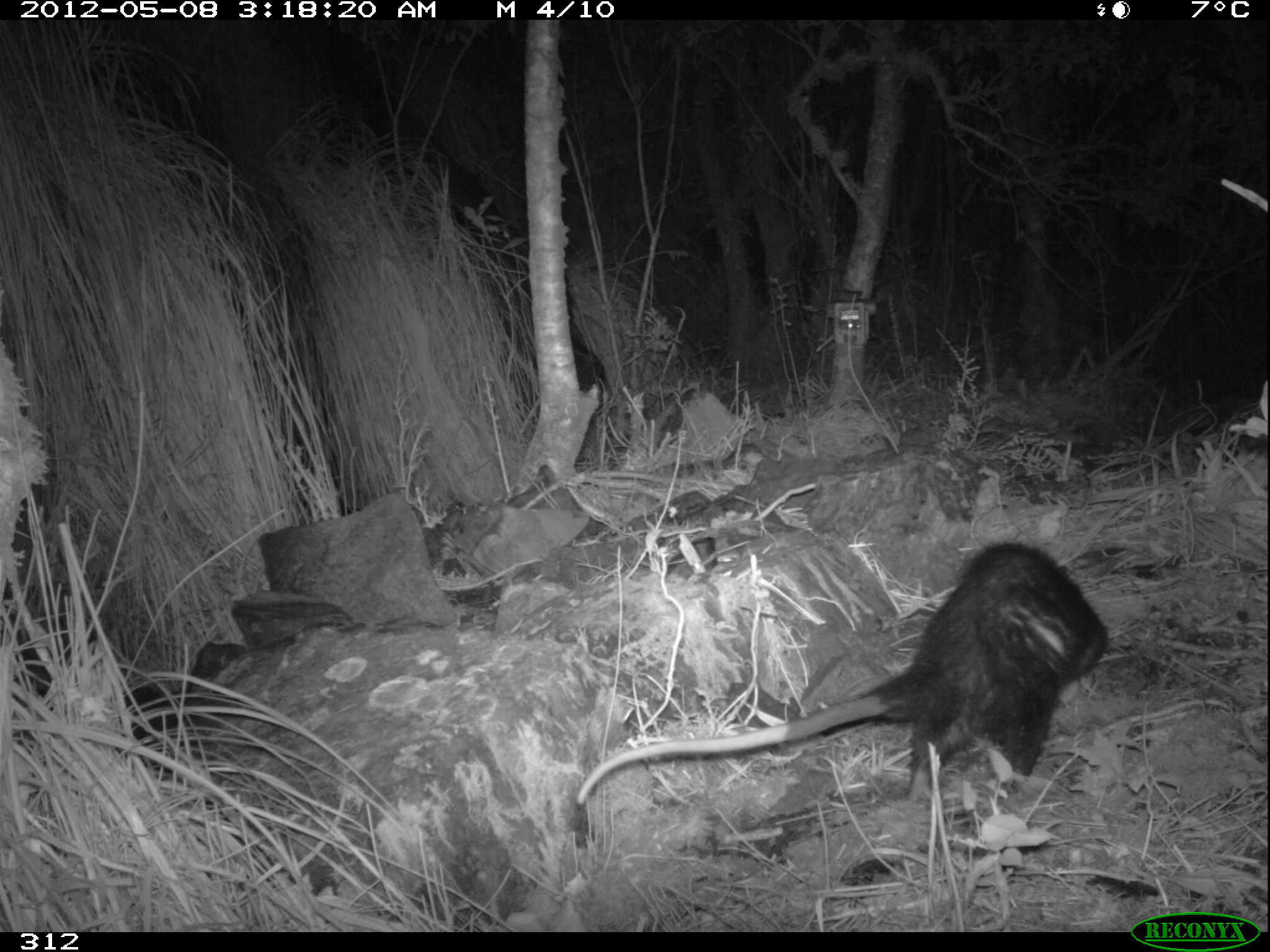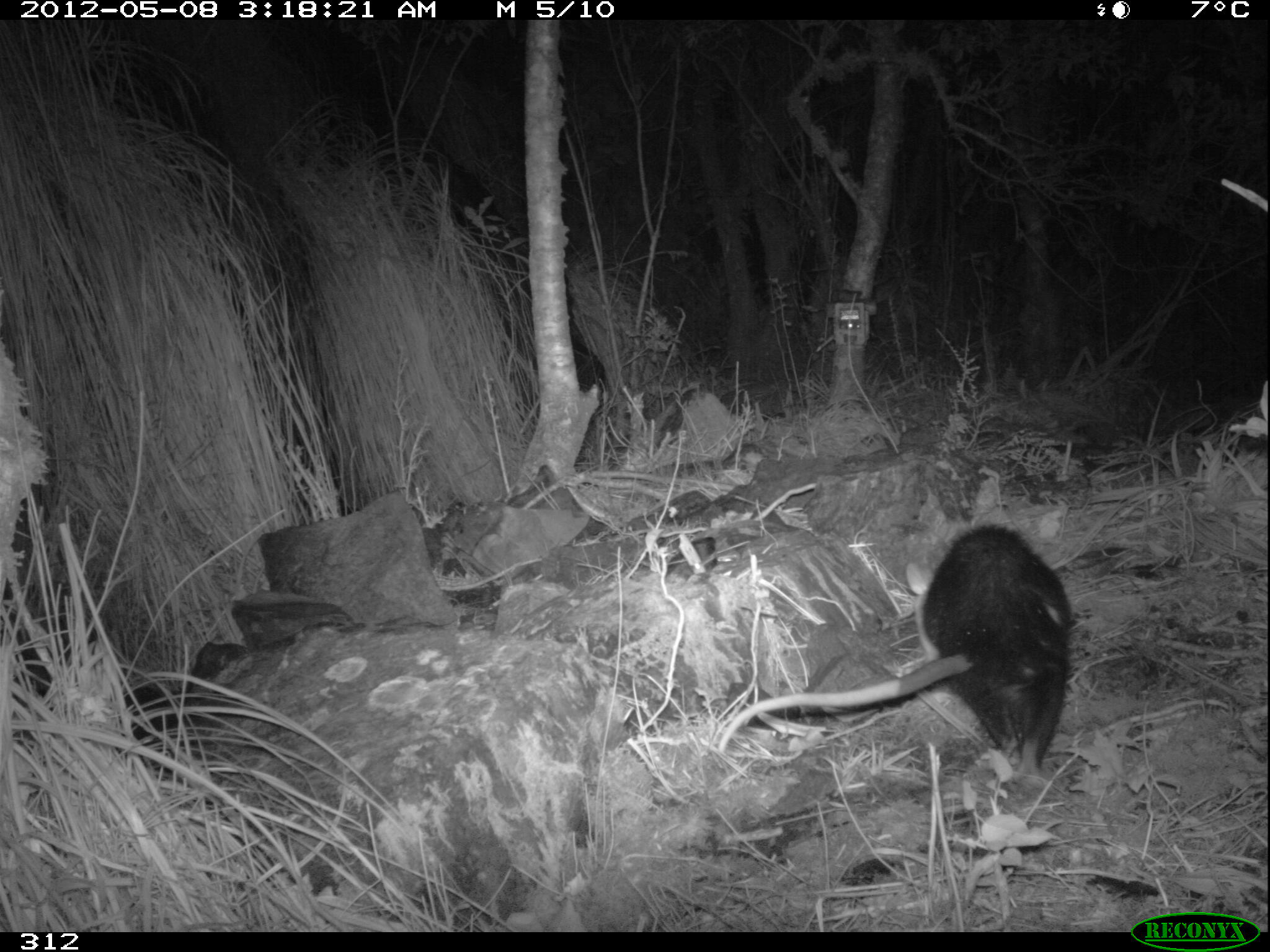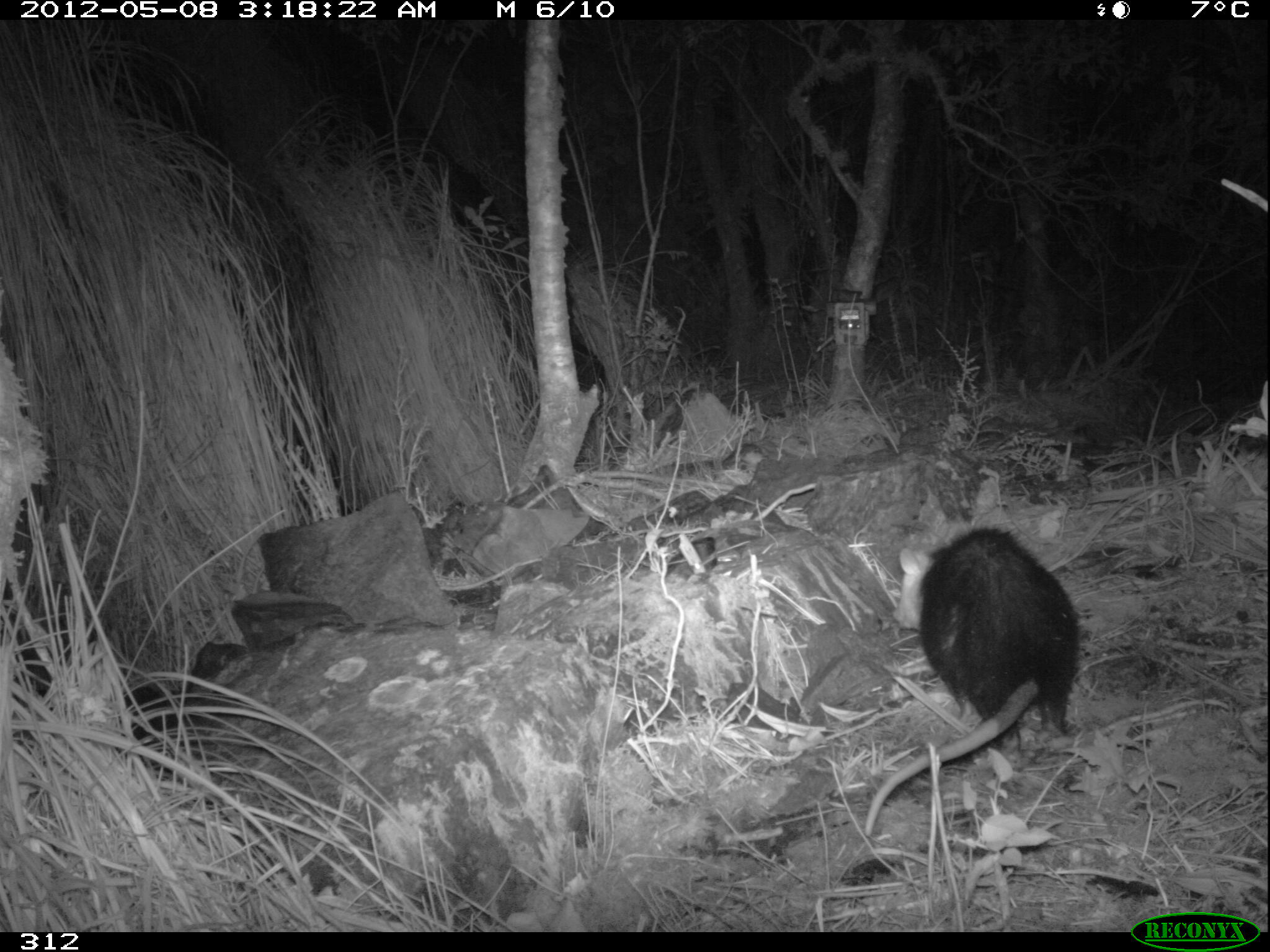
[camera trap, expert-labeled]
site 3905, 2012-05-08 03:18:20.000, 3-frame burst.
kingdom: Animalia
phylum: Chordata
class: Mammalia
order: Didelphimorphia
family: Didelphidae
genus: Didelphis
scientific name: Didelphis pernigra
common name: andean white-eared opossum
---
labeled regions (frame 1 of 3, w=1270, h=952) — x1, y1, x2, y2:
didelphis pernigra: 570, 537, 1113, 812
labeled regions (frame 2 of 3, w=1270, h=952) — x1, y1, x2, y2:
didelphis pernigra: 716, 517, 1073, 772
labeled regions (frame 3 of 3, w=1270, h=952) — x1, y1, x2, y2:
didelphis pernigra: 863, 522, 1083, 839